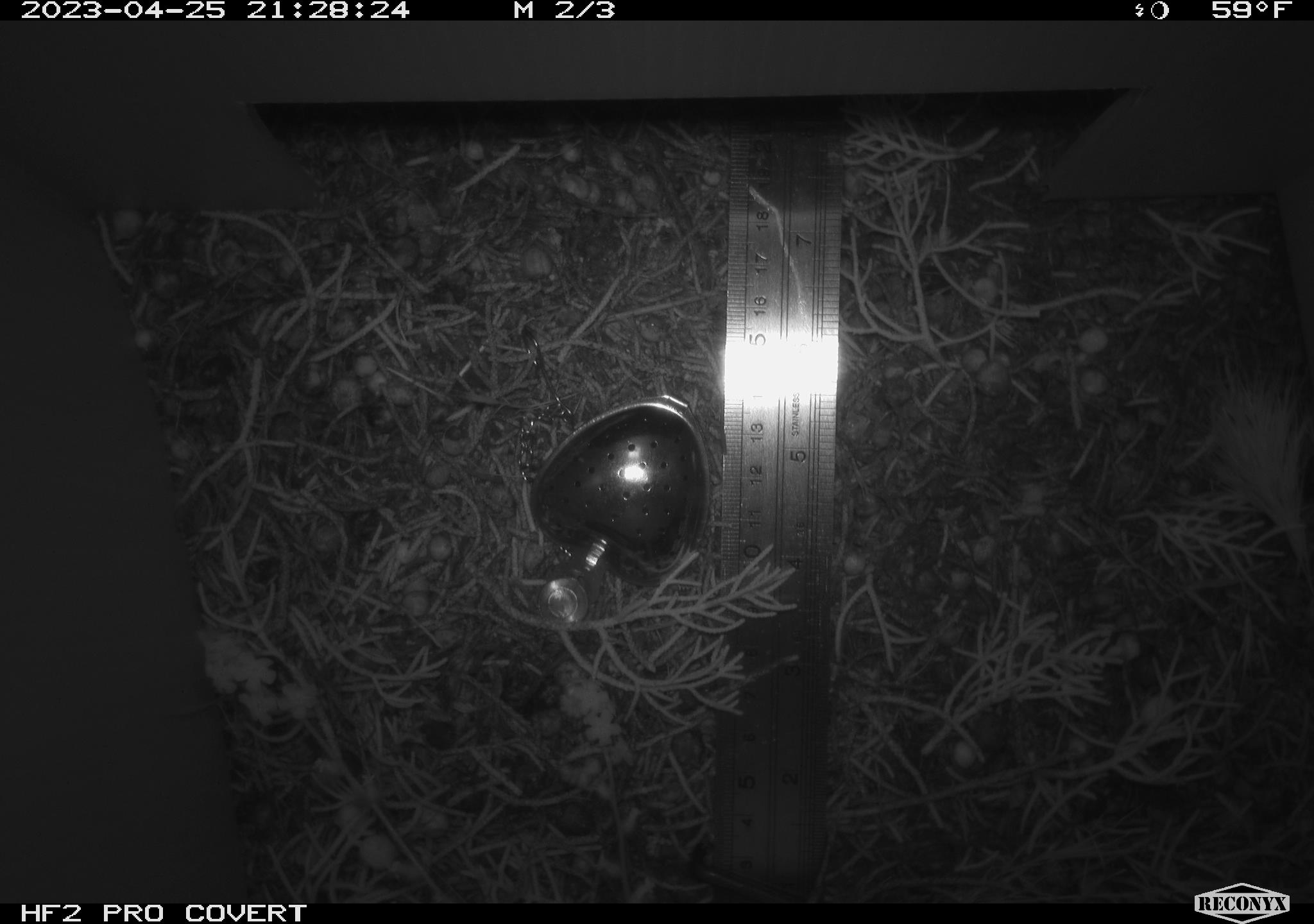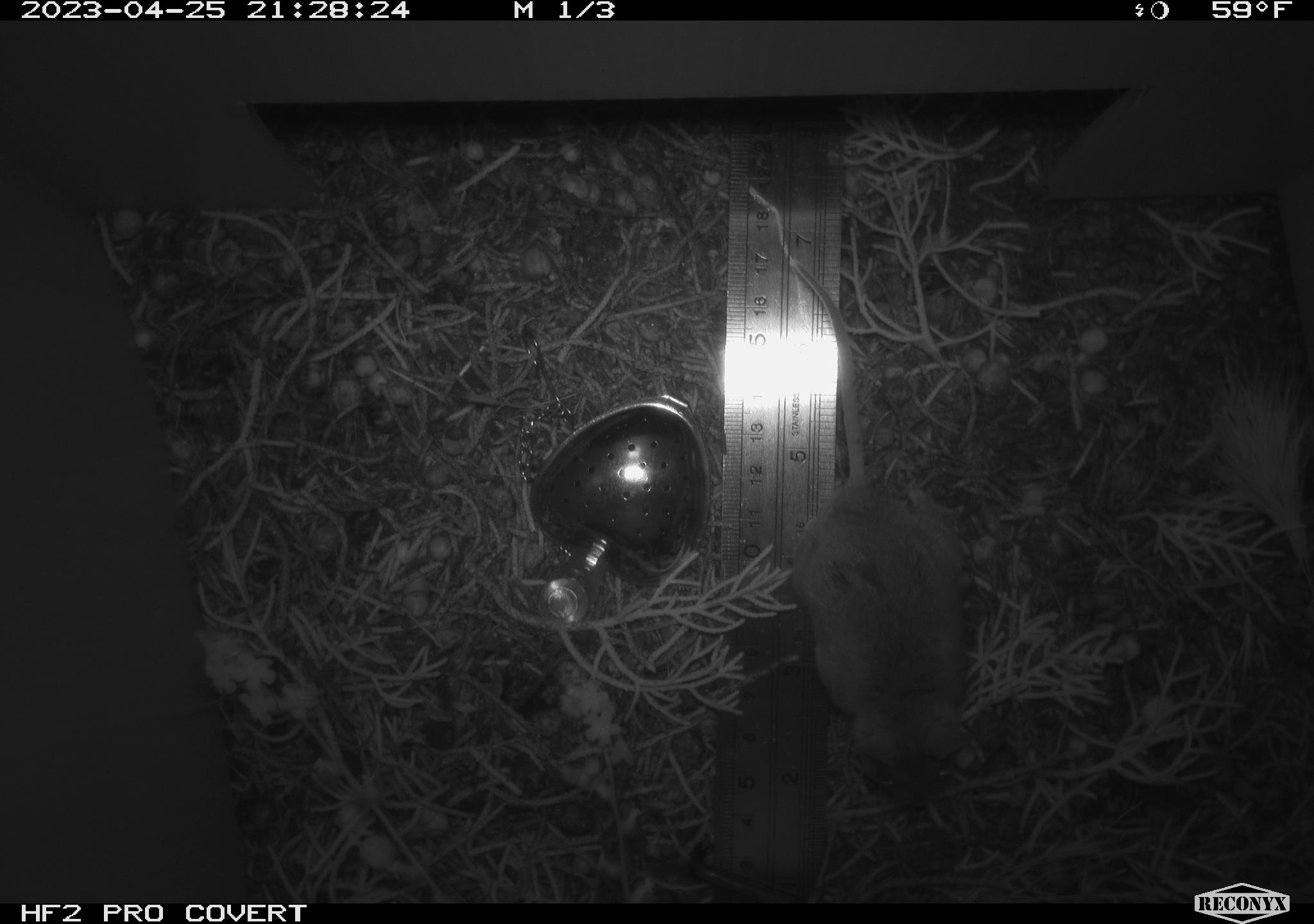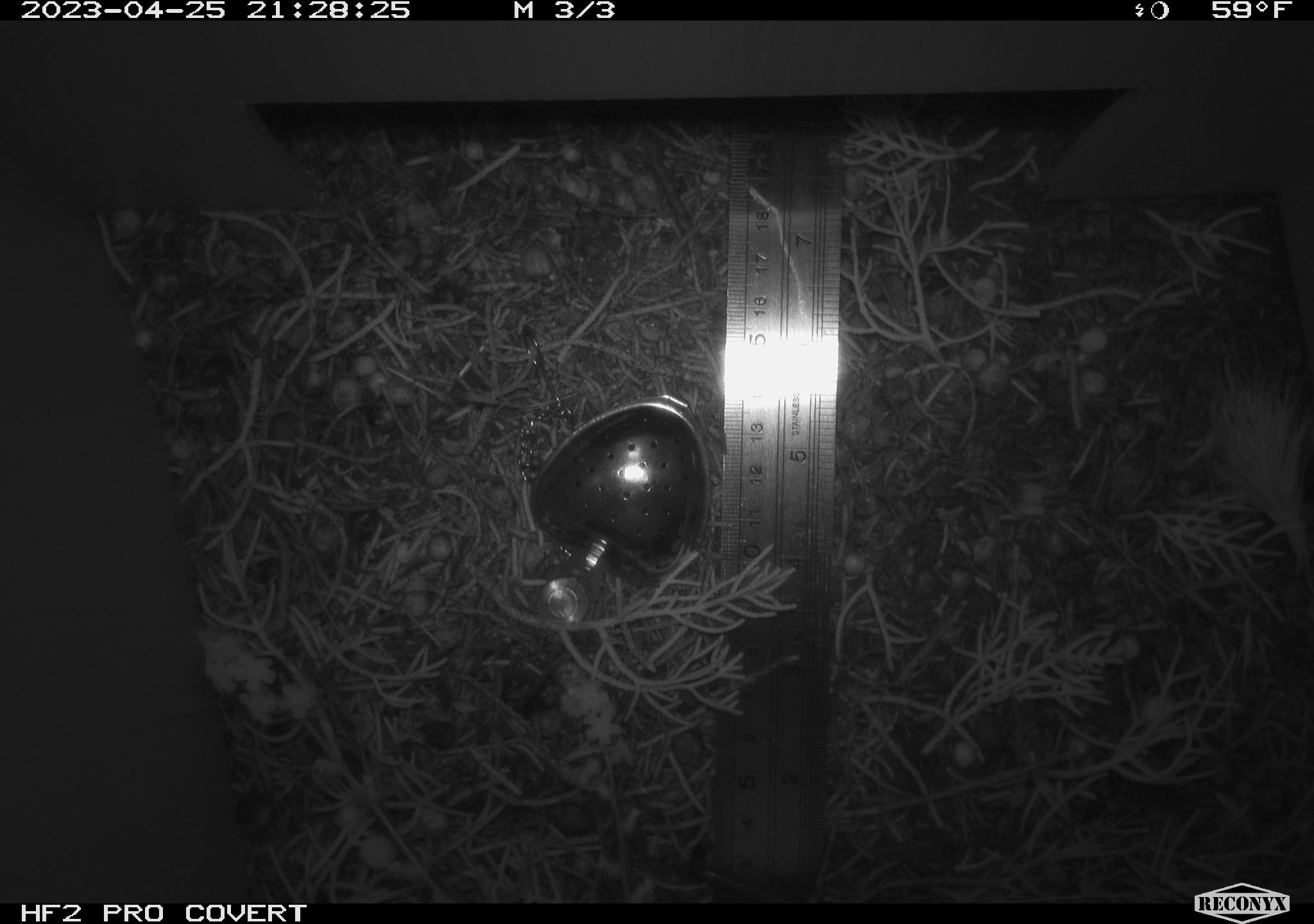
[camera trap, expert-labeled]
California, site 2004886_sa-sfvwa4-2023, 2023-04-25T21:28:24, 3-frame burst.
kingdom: Animalia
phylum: Chordata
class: Mammalia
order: Rodentia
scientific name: Rodentia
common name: mouse species